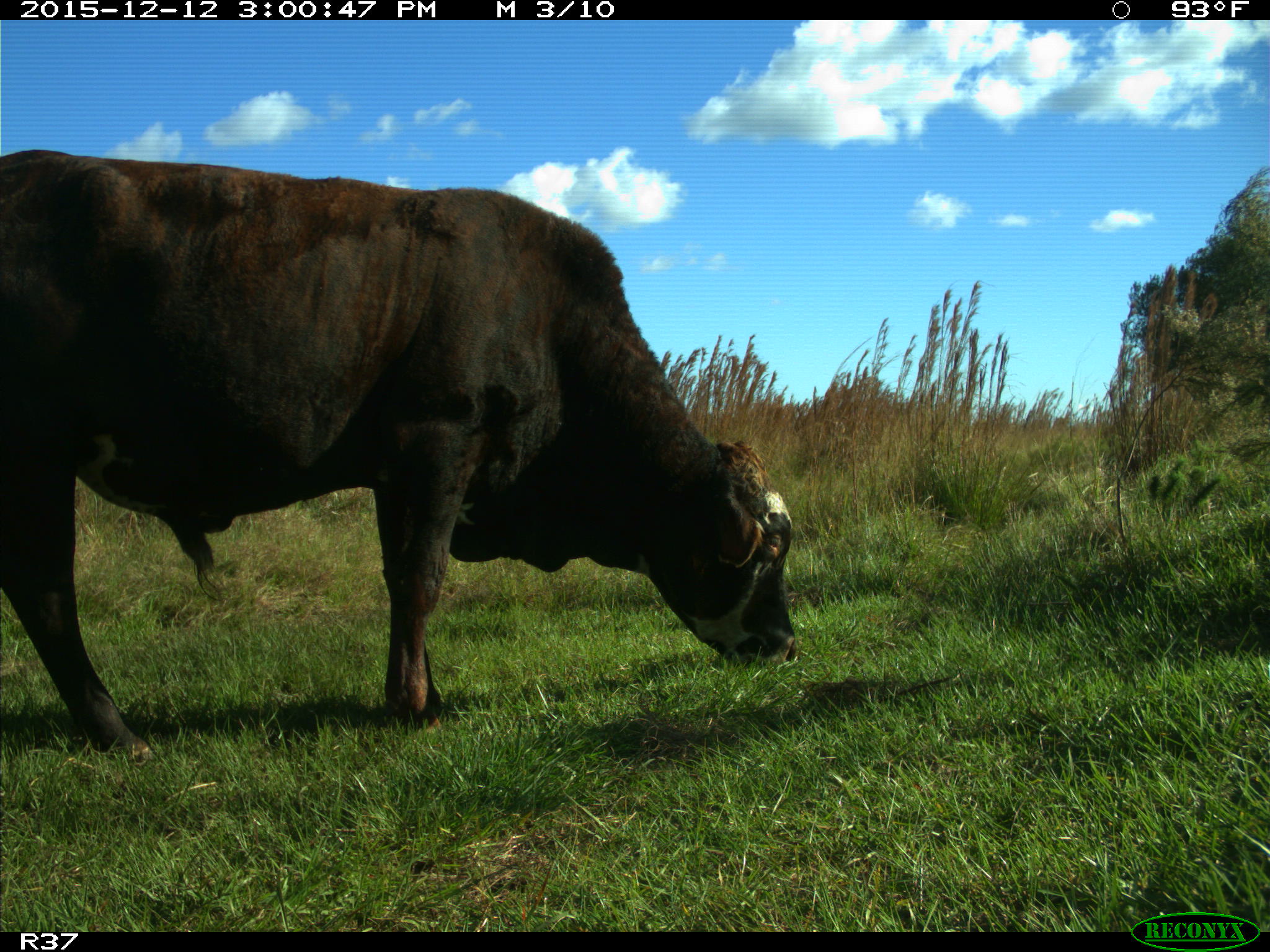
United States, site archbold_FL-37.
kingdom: Animalia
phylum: Chordata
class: Mammalia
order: Artiodactyla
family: Bovidae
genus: Bos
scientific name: Bos taurus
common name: domestic cow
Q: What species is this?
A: Bos taurus (domestic cow).